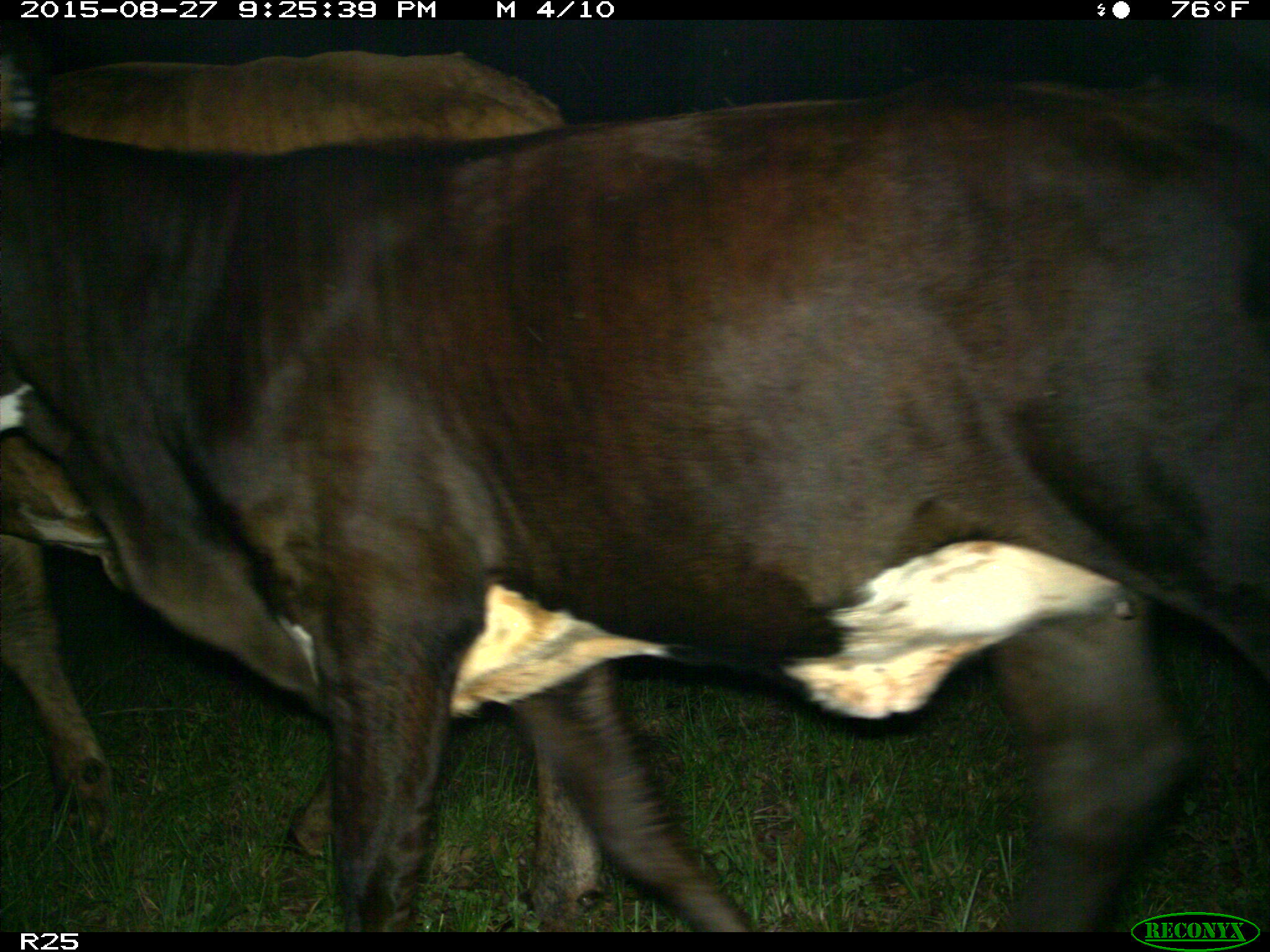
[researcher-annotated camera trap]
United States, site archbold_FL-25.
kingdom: Animalia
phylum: Chordata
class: Mammalia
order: Artiodactyla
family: Bovidae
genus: Bos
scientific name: Bos taurus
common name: domestic cow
Bos taurus (domestic cow).